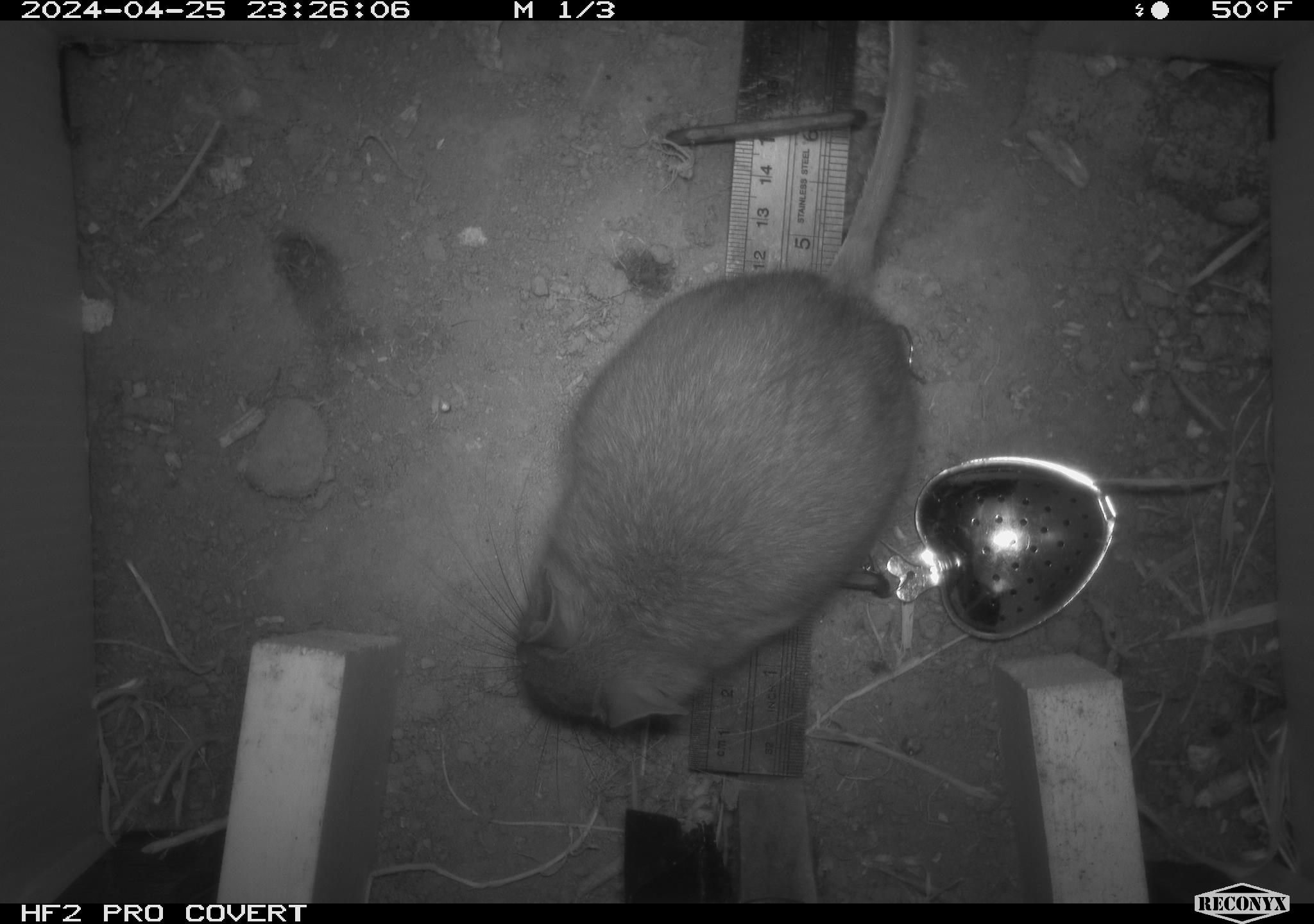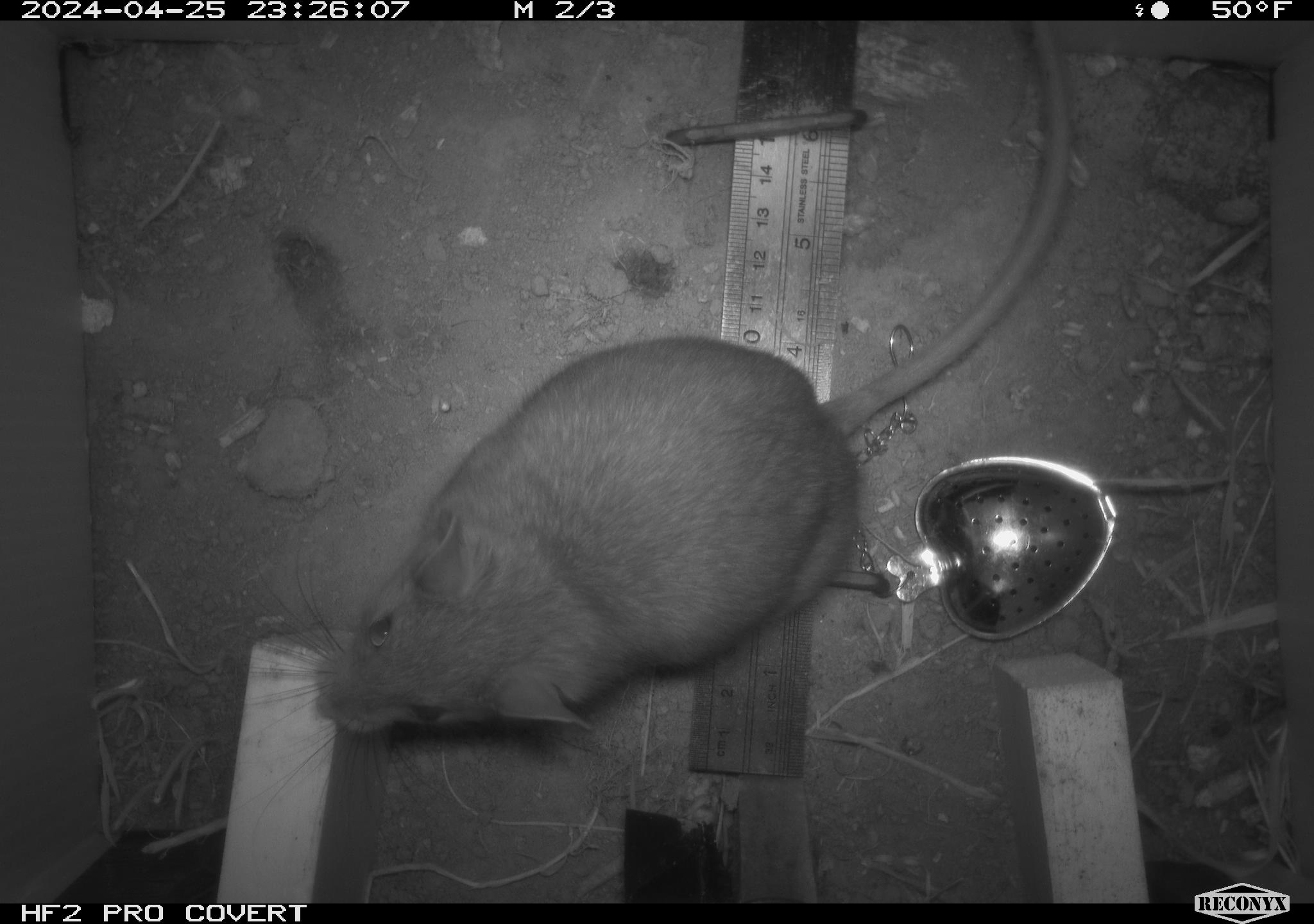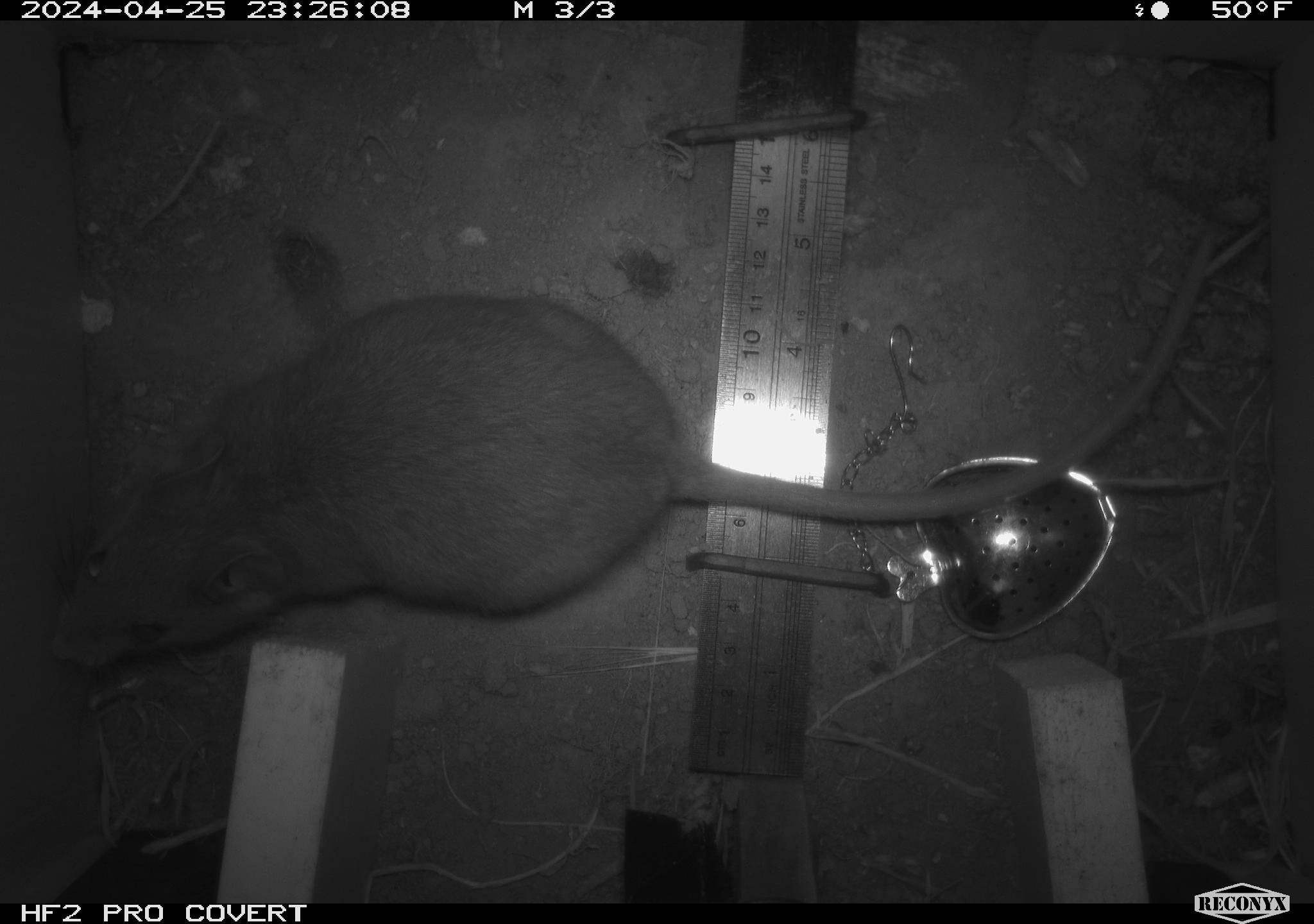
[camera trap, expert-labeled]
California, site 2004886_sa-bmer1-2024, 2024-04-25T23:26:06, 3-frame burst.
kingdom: Animalia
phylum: Chordata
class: Mammalia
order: Rodentia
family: Muridae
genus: Rattus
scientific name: Rattus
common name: rat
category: rattus species